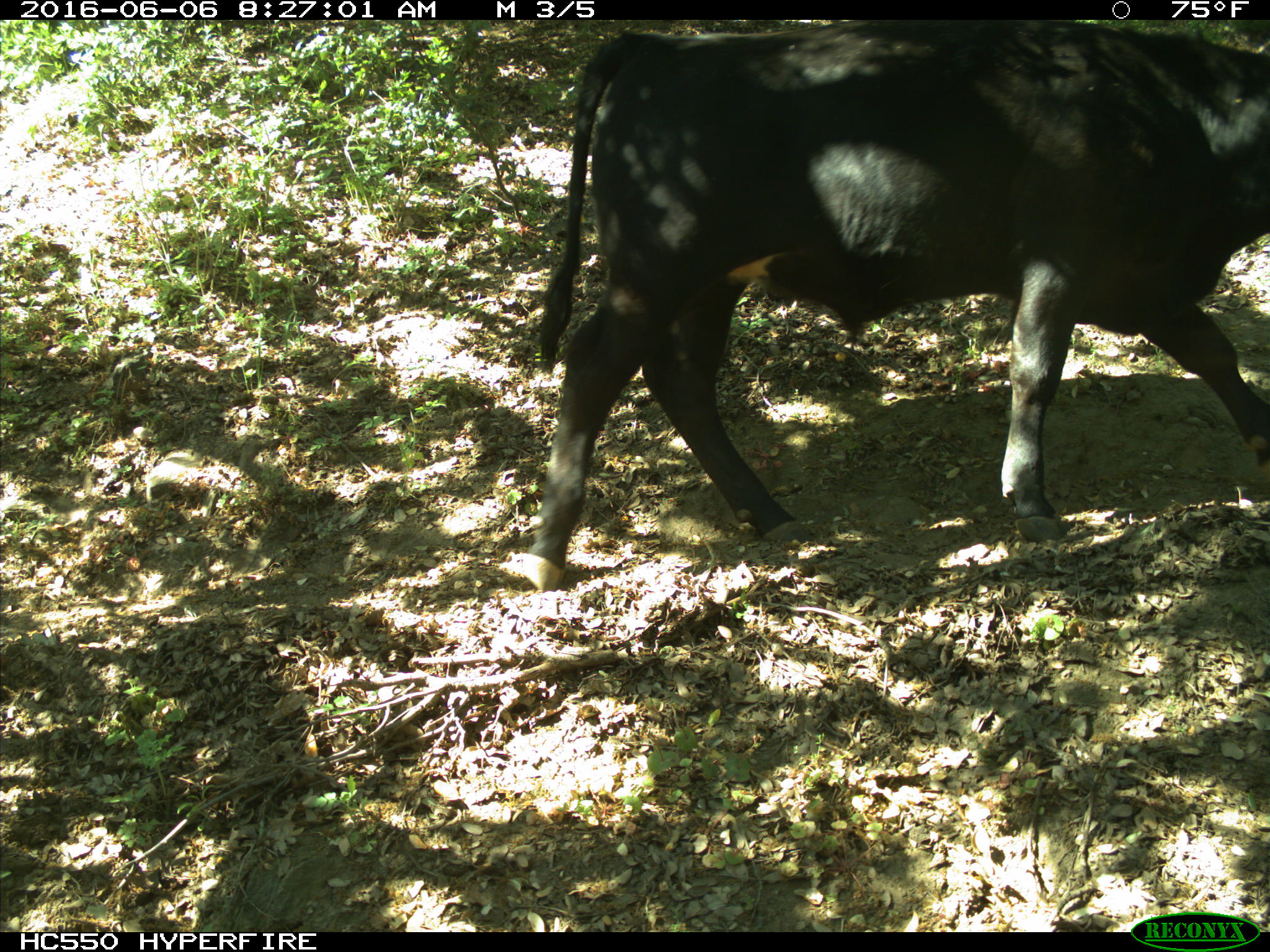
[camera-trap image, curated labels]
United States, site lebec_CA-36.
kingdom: Animalia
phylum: Chordata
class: Mammalia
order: Artiodactyla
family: Bovidae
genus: Bos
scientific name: Bos taurus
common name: domestic cow